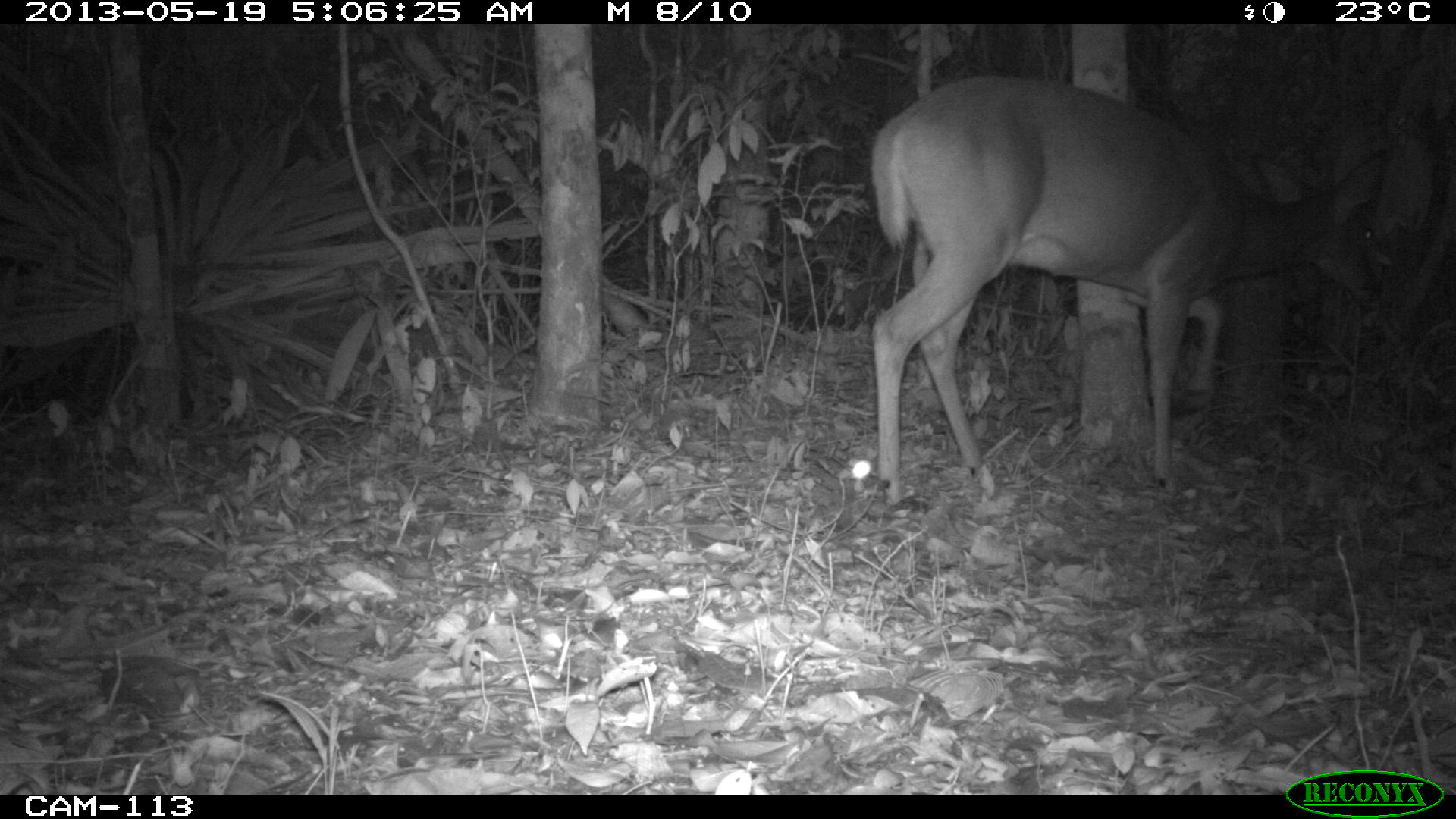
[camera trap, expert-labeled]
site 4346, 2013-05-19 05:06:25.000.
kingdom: Animalia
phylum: Chordata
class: Mammalia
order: Artiodactyla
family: Cervidae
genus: Odocoileus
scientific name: Odocoileus virginianus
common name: white-tailed deer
Odocoileus virginianus (white-tailed deer), count 1, sex female.